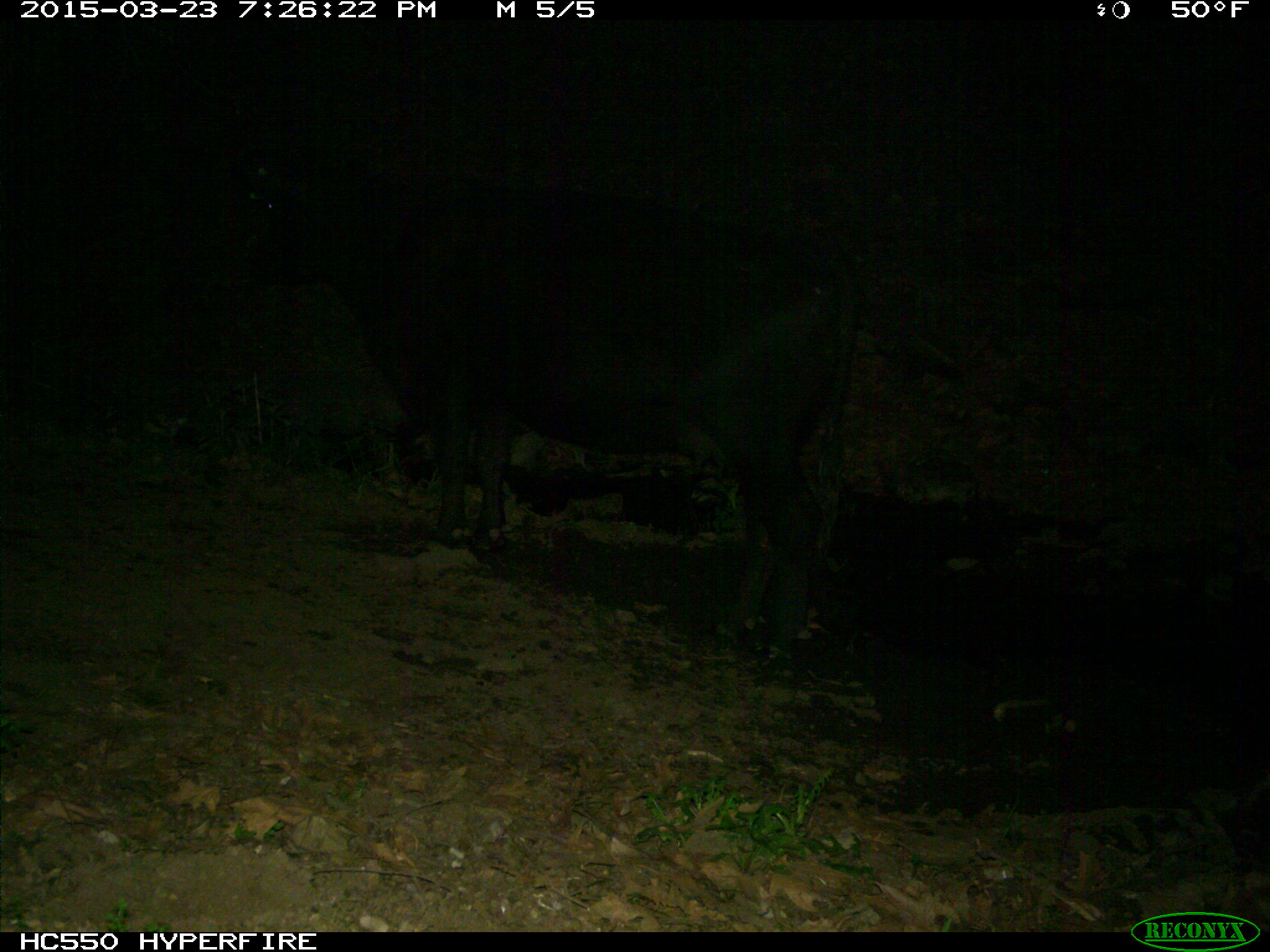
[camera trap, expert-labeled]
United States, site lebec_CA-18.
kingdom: Animalia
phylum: Chordata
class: Mammalia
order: Artiodactyla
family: Bovidae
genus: Bos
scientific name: Bos taurus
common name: domestic cow